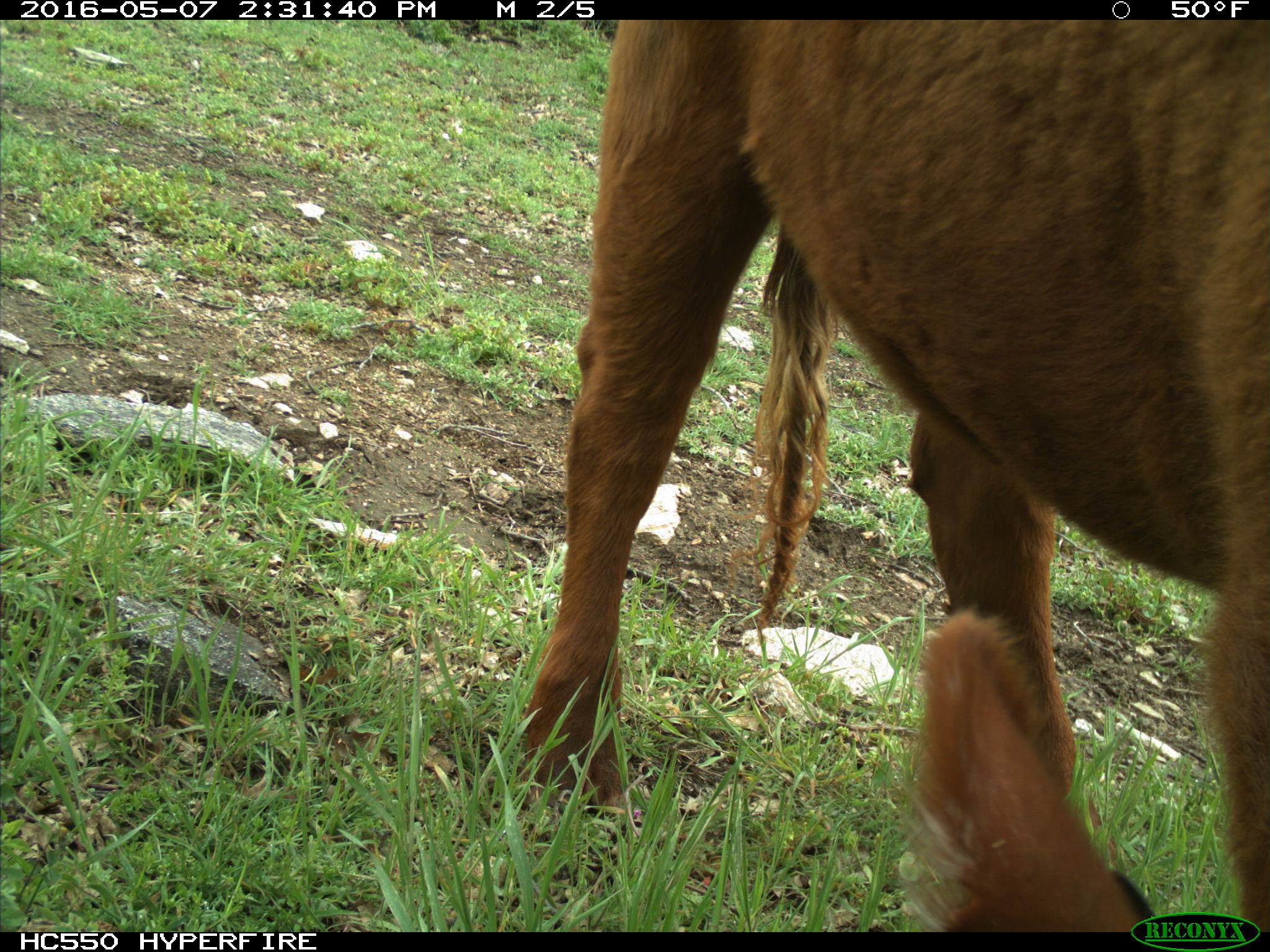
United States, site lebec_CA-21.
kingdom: Animalia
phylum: Chordata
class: Mammalia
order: Artiodactyla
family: Bovidae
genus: Bos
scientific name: Bos taurus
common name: domestic cow